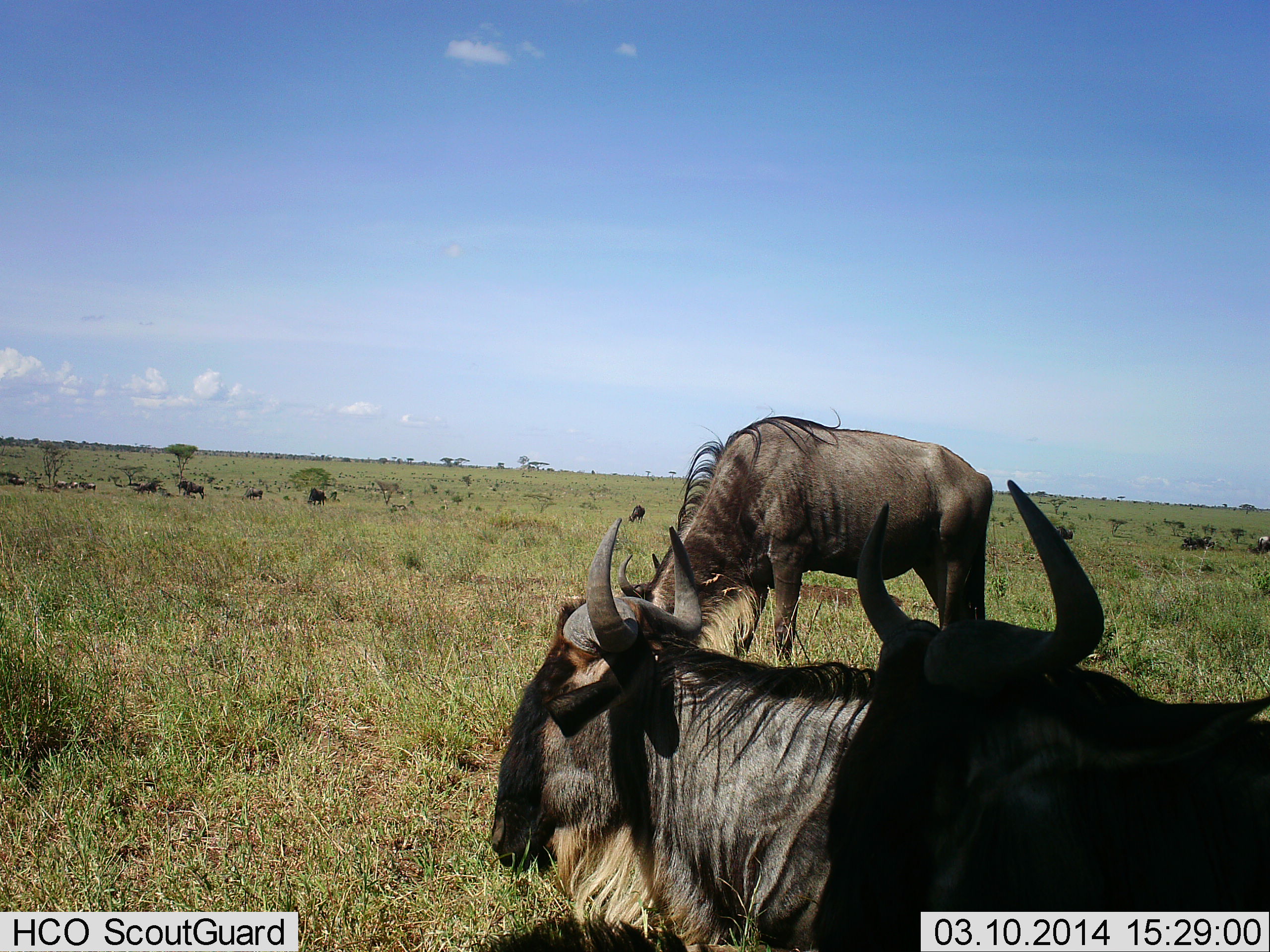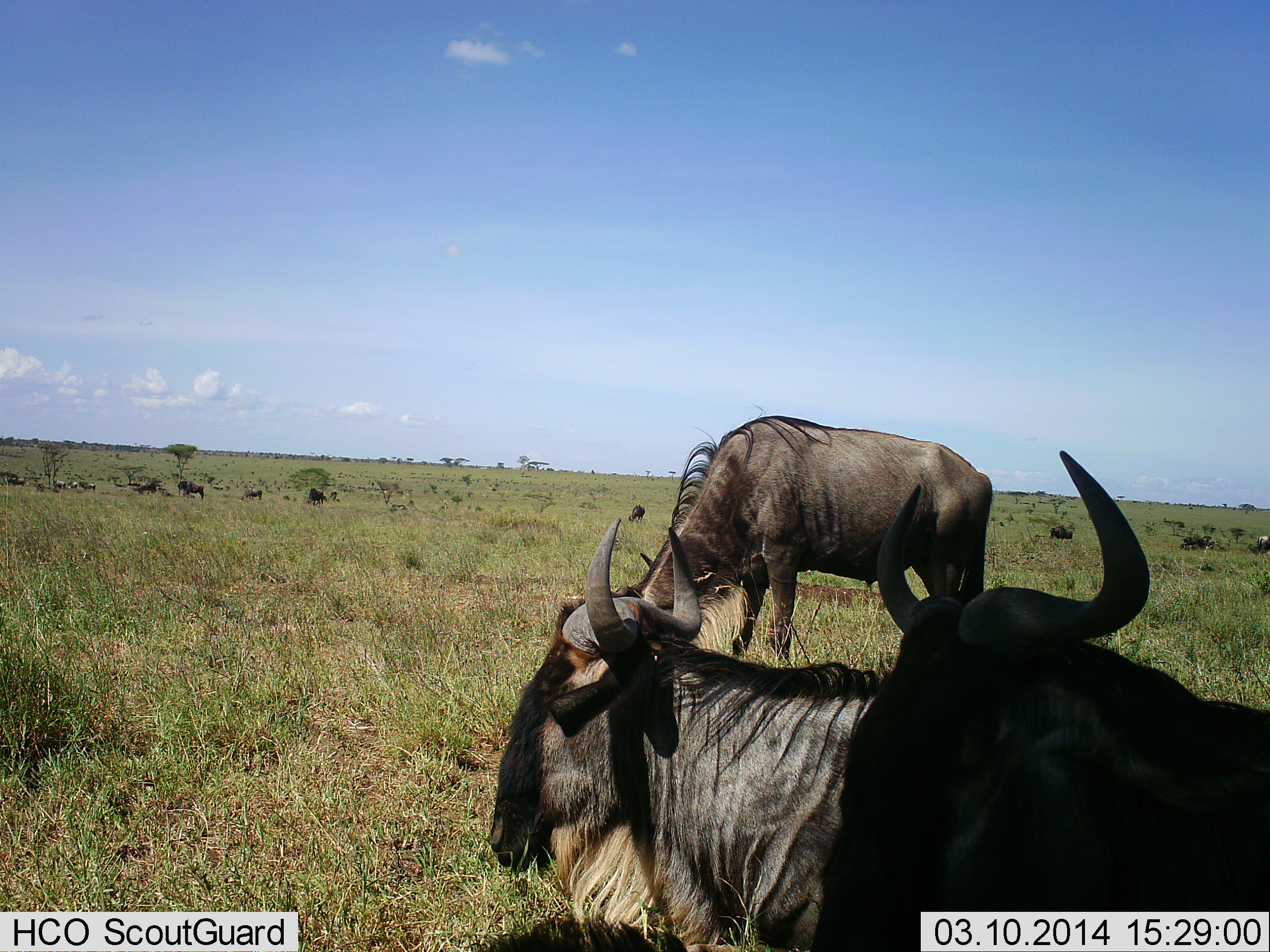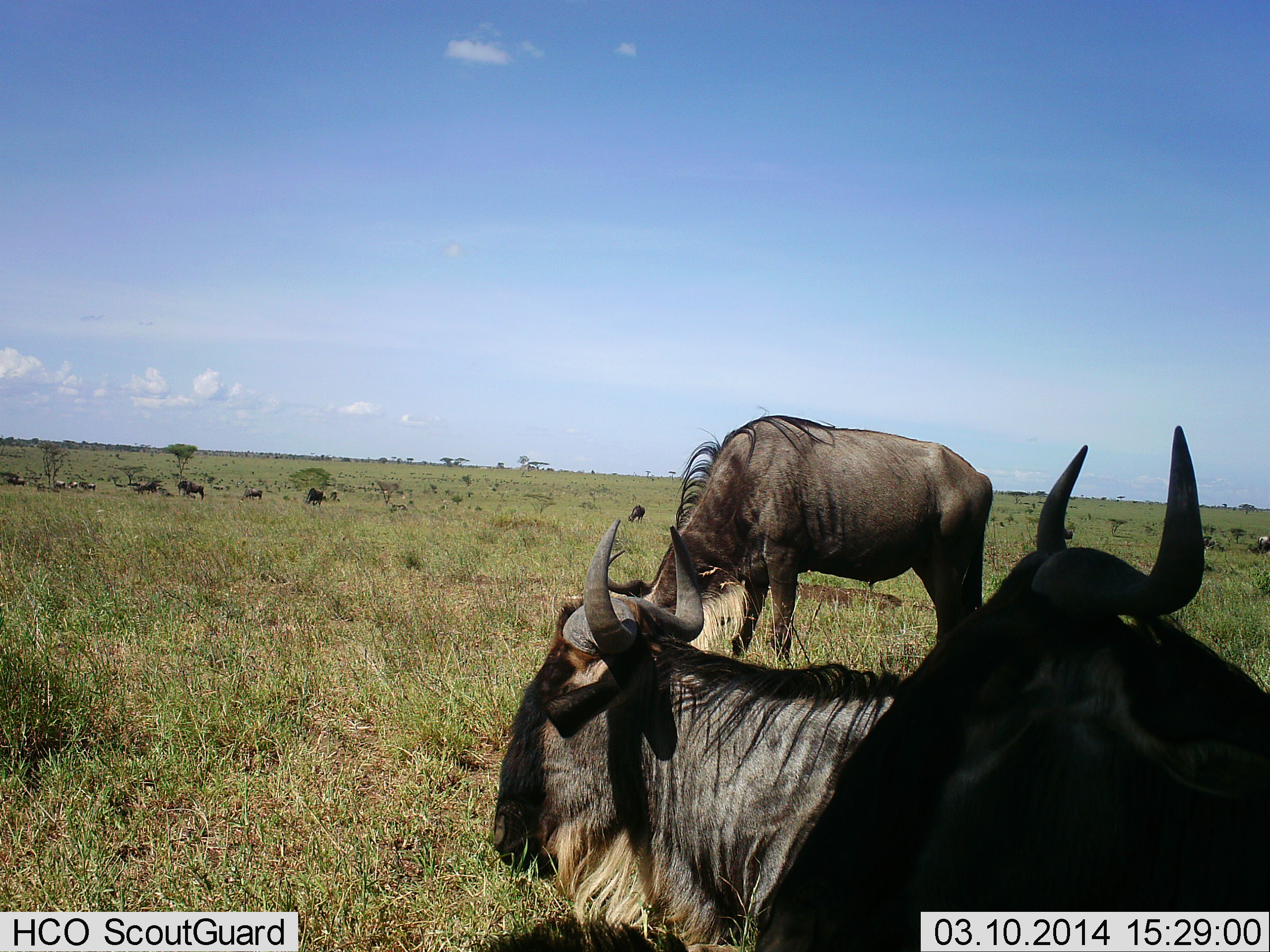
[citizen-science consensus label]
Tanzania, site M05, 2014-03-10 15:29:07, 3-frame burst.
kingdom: Animalia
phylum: Chordata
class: Mammalia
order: Artiodactyla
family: Bovidae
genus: Connochaetes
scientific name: Connochaetes taurinus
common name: blue wildebeest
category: wildebeest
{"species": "wildebeest (blue wildebeest) (Connochaetes taurinus)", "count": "11-50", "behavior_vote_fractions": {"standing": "80%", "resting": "90%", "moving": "20%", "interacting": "20%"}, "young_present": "0%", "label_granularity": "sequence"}